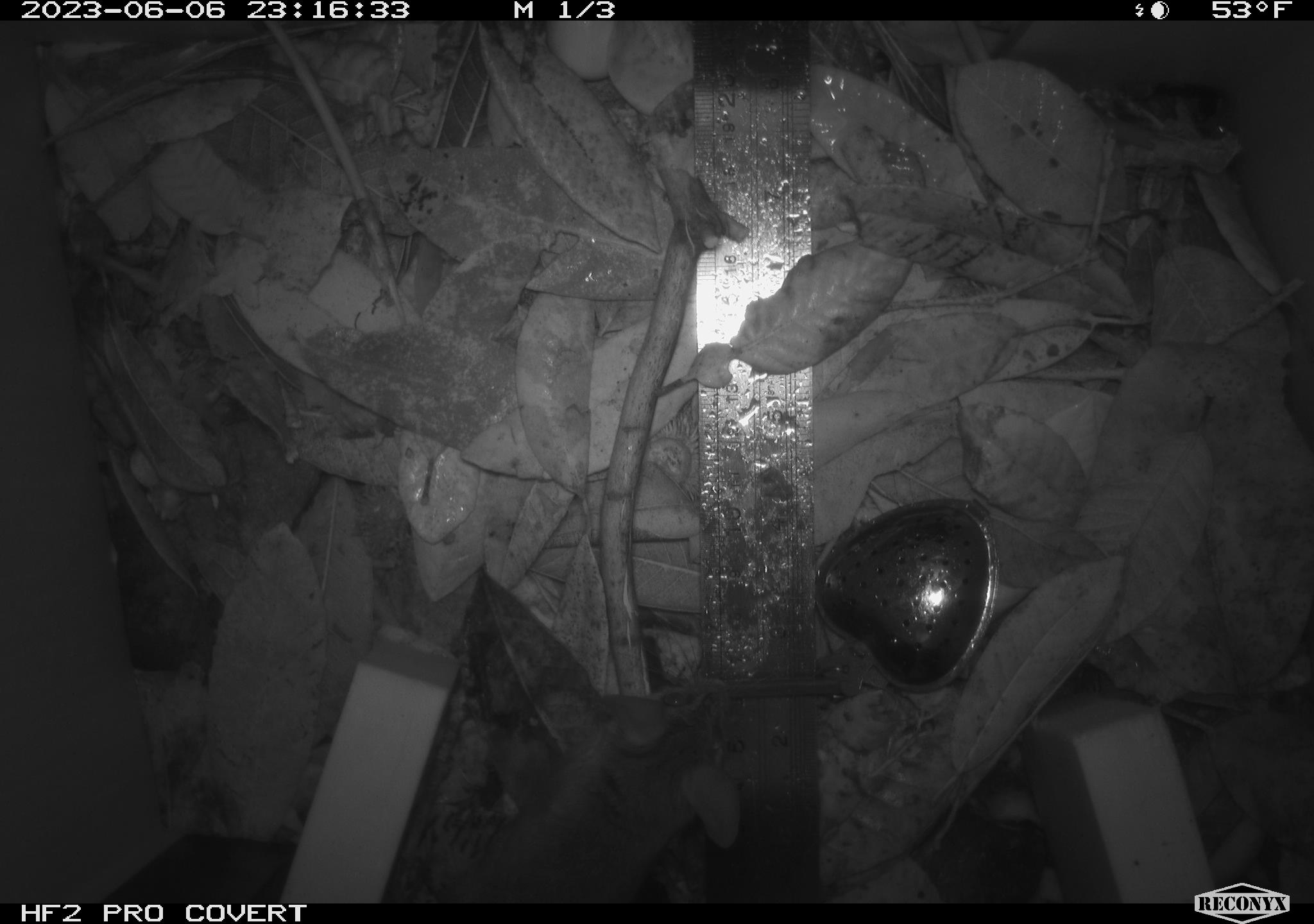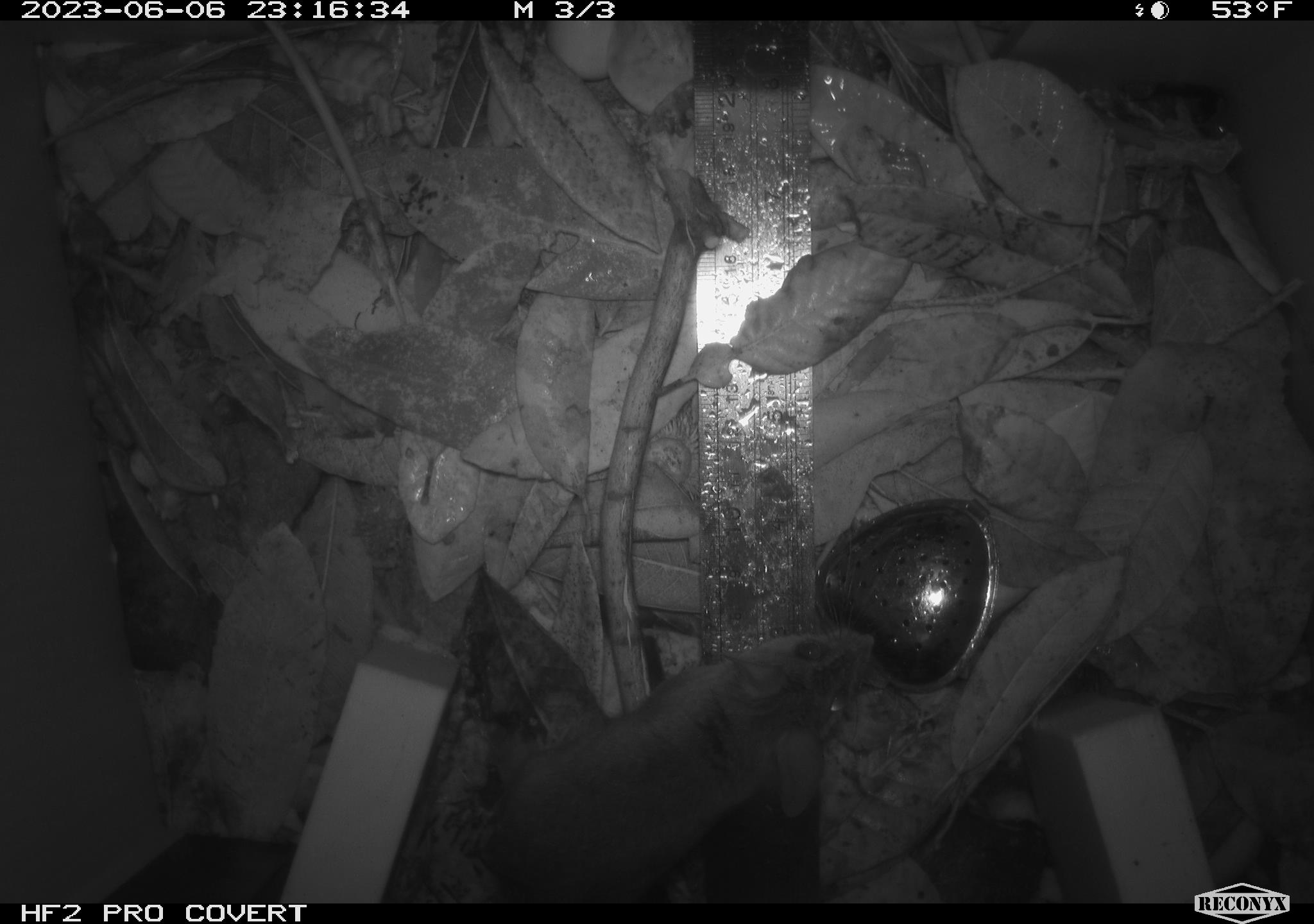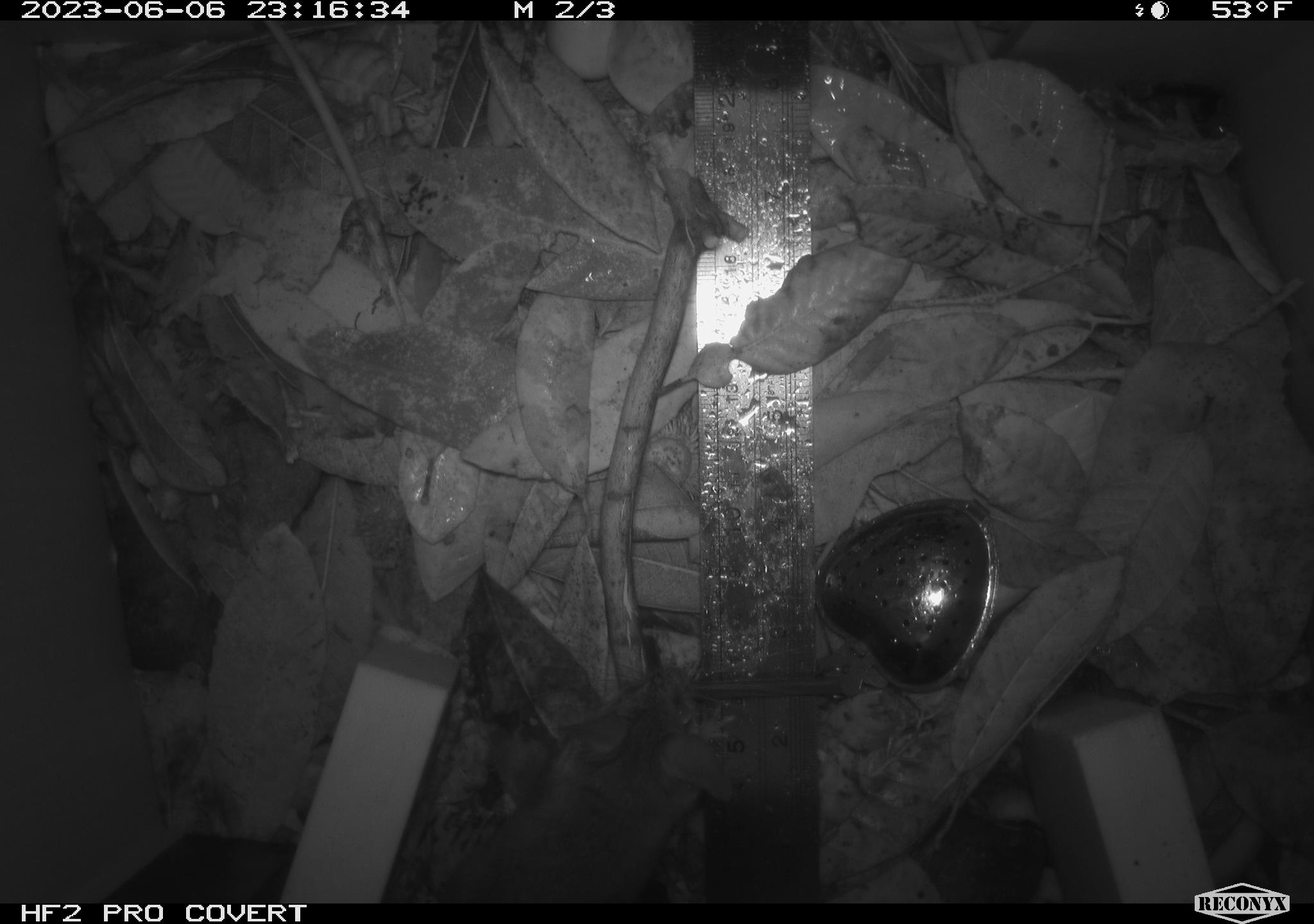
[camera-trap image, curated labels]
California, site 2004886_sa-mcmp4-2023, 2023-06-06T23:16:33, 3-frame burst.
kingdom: Animalia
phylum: Chordata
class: Mammalia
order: Rodentia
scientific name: Rodentia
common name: mouse species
Mouse species (Rodentia).